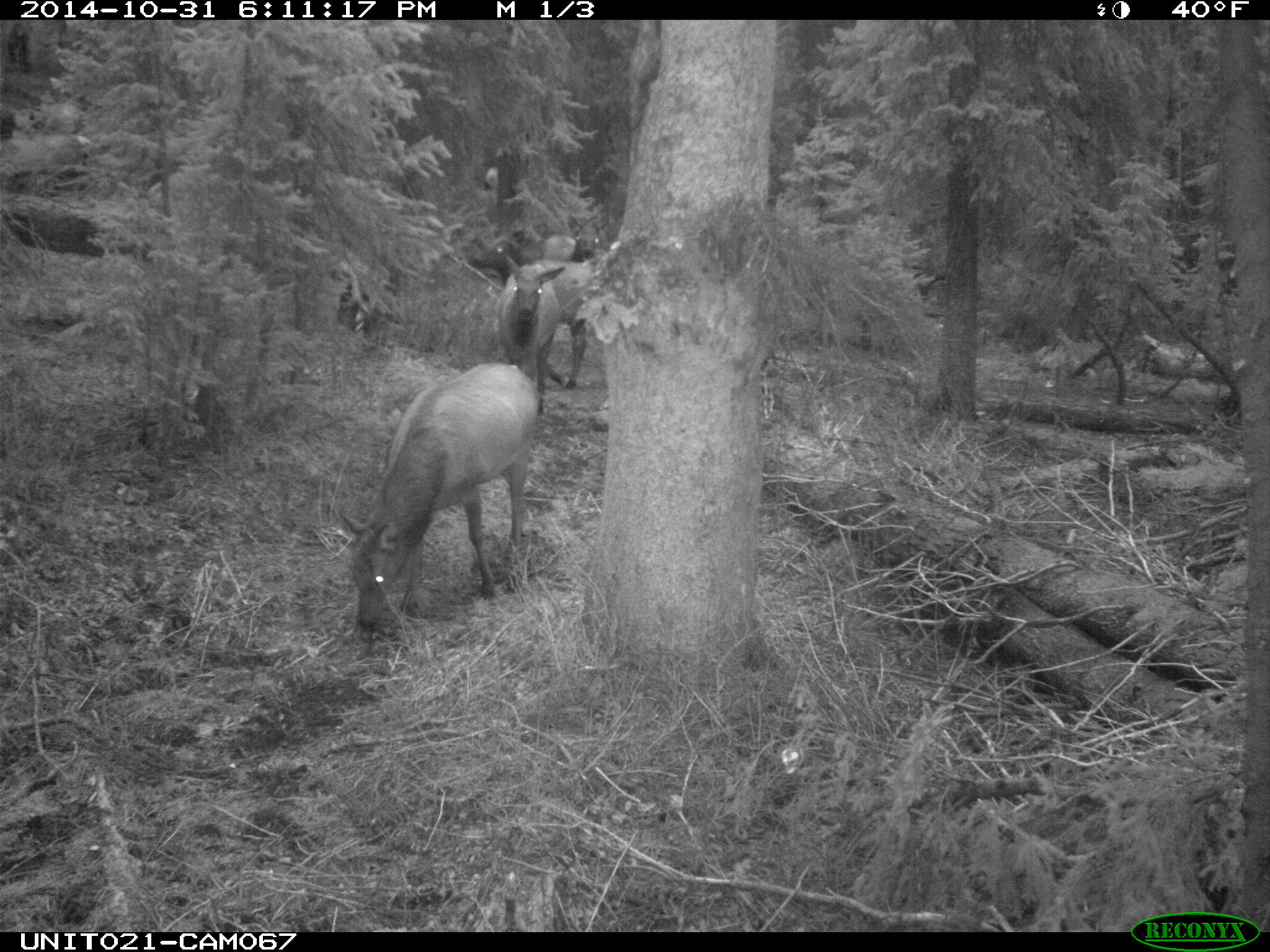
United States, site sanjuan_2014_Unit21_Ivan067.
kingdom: Animalia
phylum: Chordata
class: Mammalia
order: Artiodactyla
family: Cervidae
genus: Cervus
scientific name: Cervus elaphus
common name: red deer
Cervus elaphus (red deer).